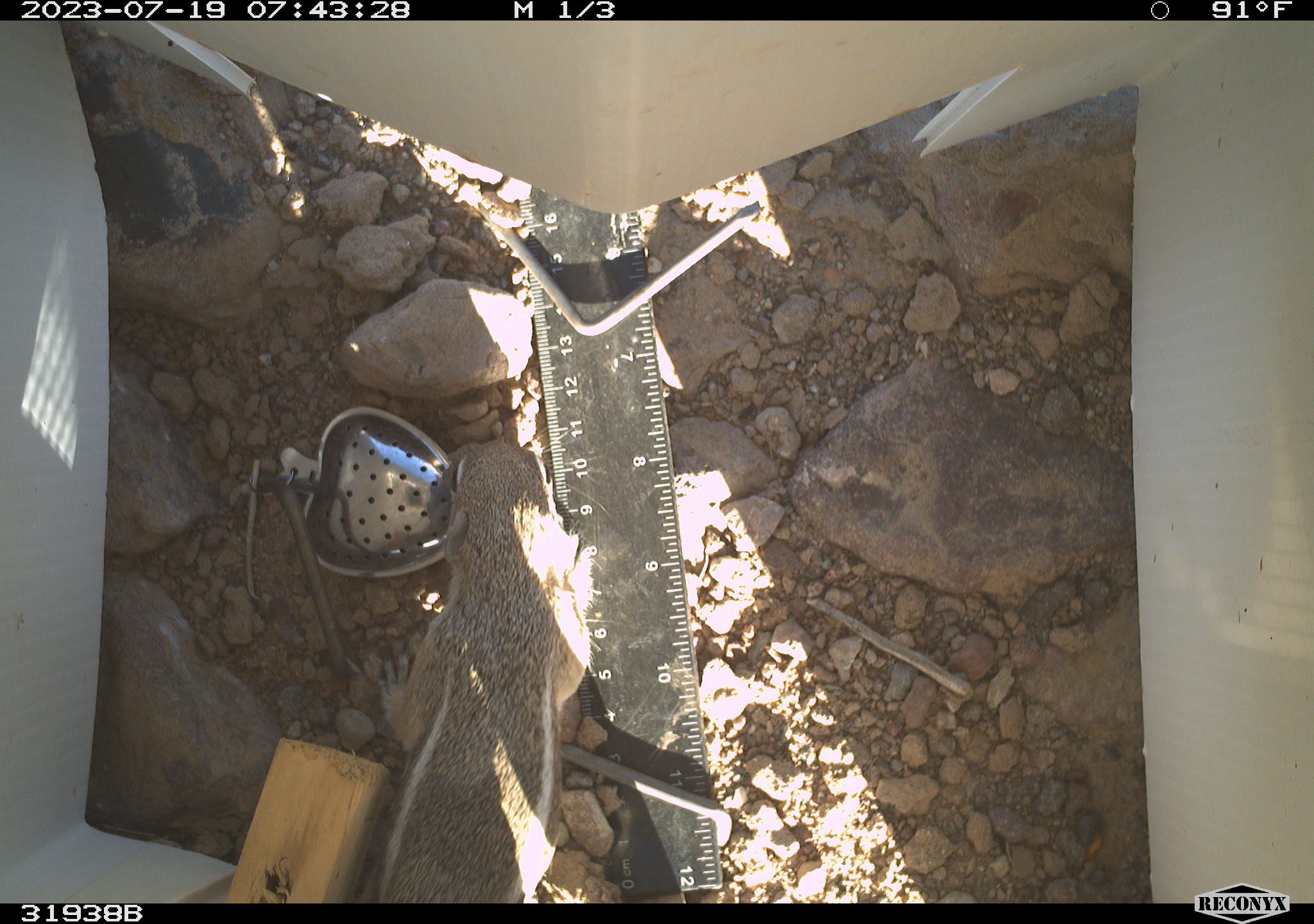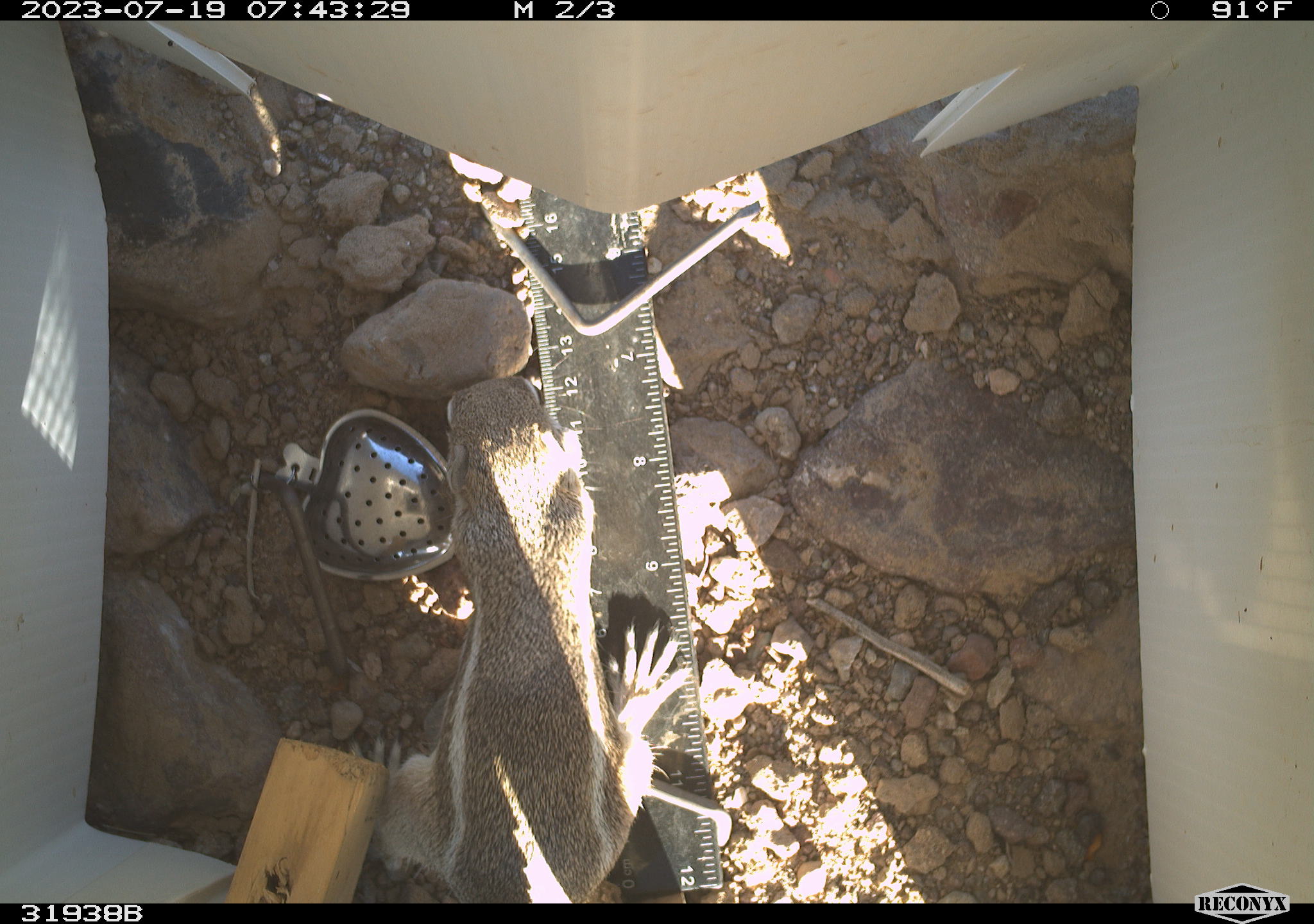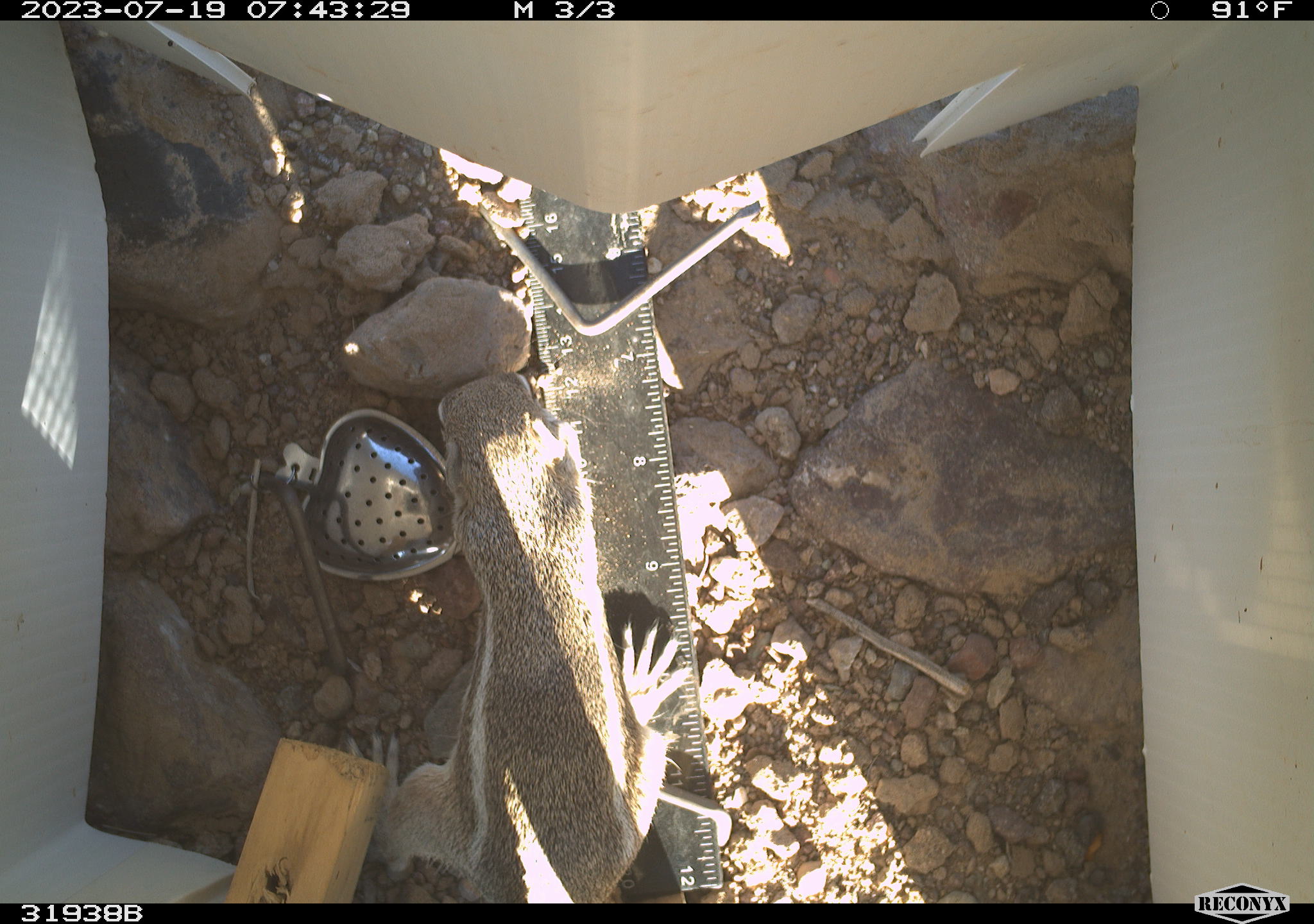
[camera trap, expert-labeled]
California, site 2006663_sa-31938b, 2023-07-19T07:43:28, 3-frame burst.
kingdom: Animalia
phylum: Chordata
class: Mammalia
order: Rodentia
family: Sciuridae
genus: Ammospermophilus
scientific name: Ammospermophilus leucurus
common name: white-tailed antelope squirrel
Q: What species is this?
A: White-tailed antelope squirrel (Ammospermophilus leucurus).